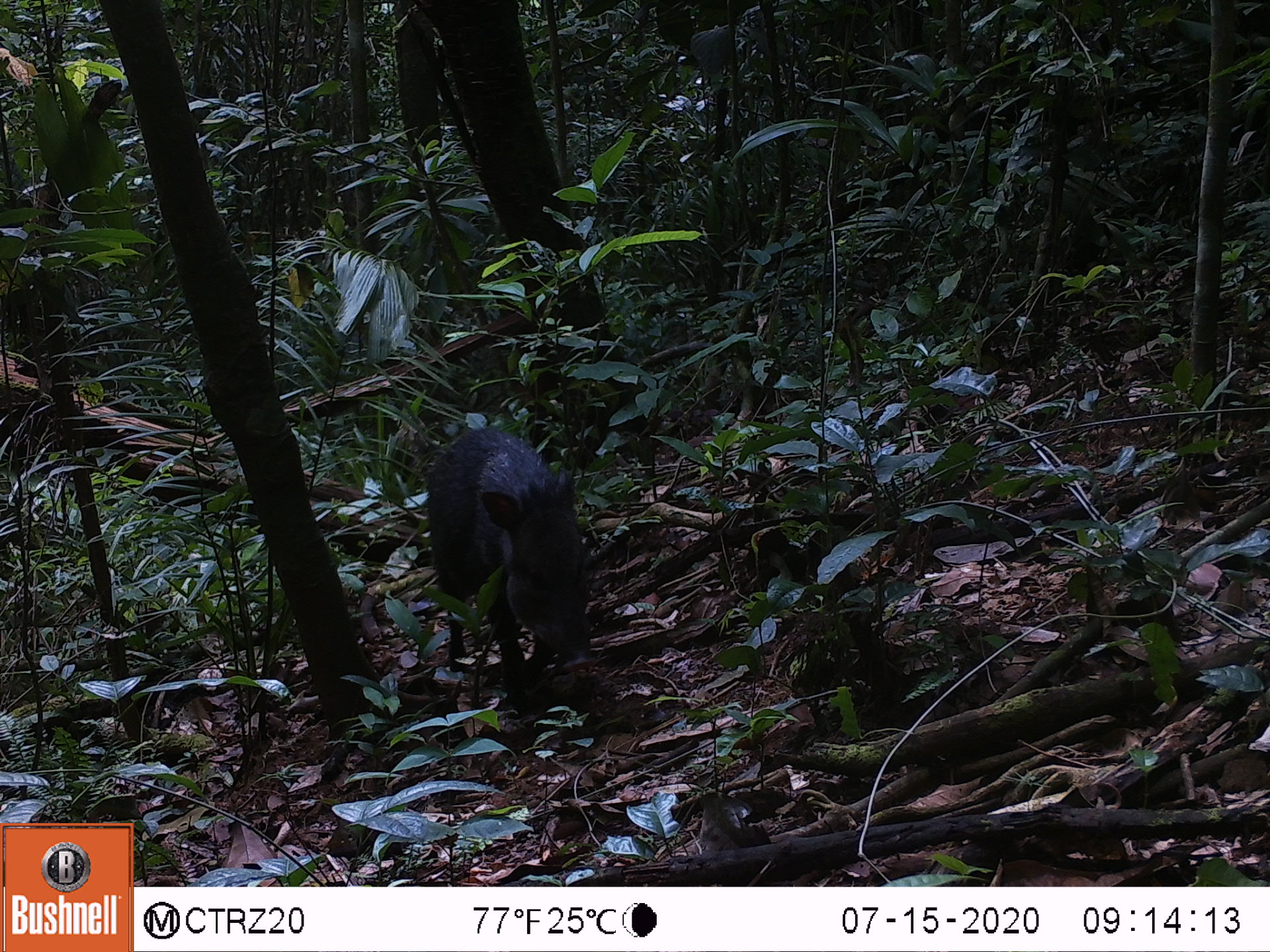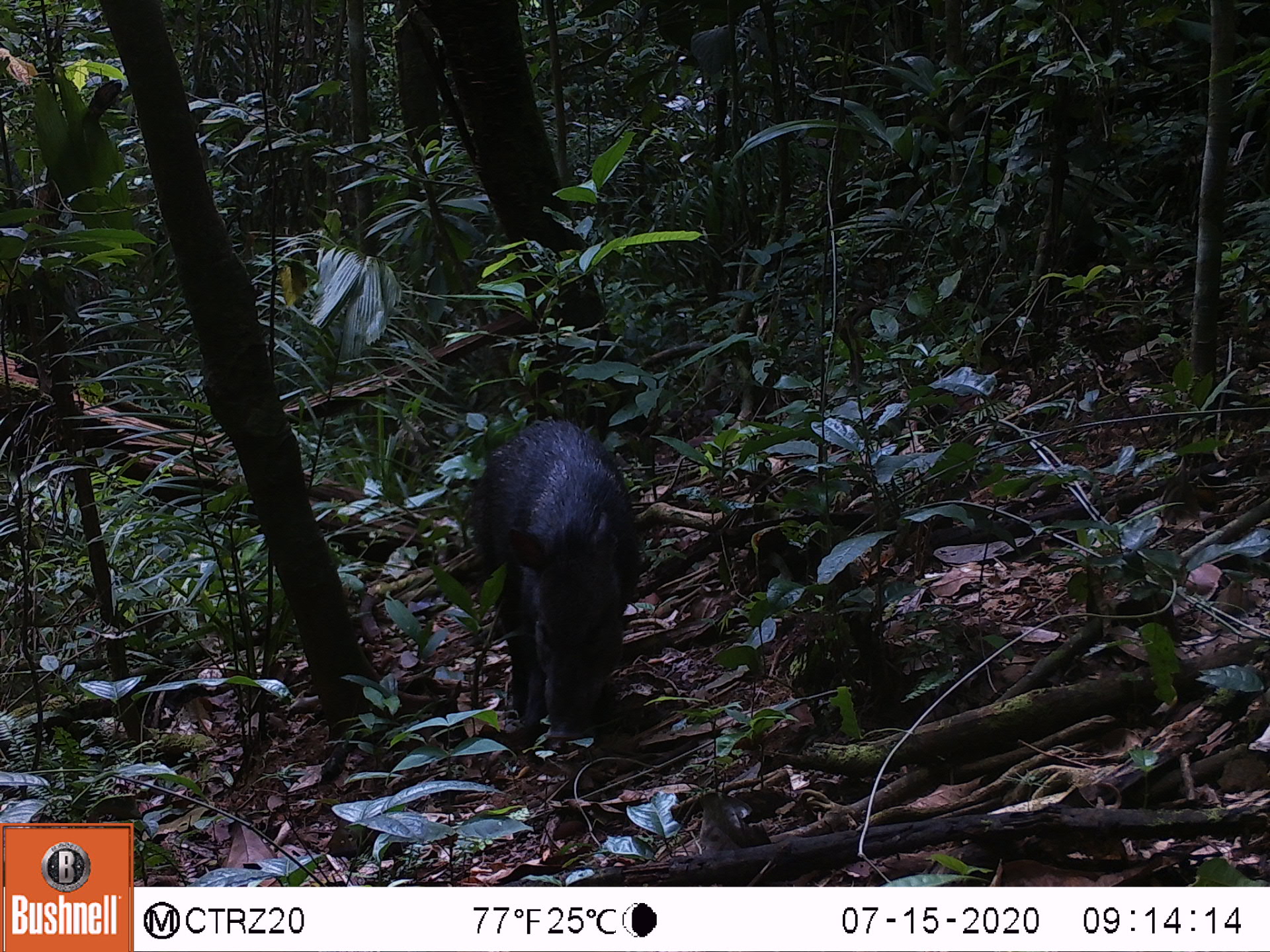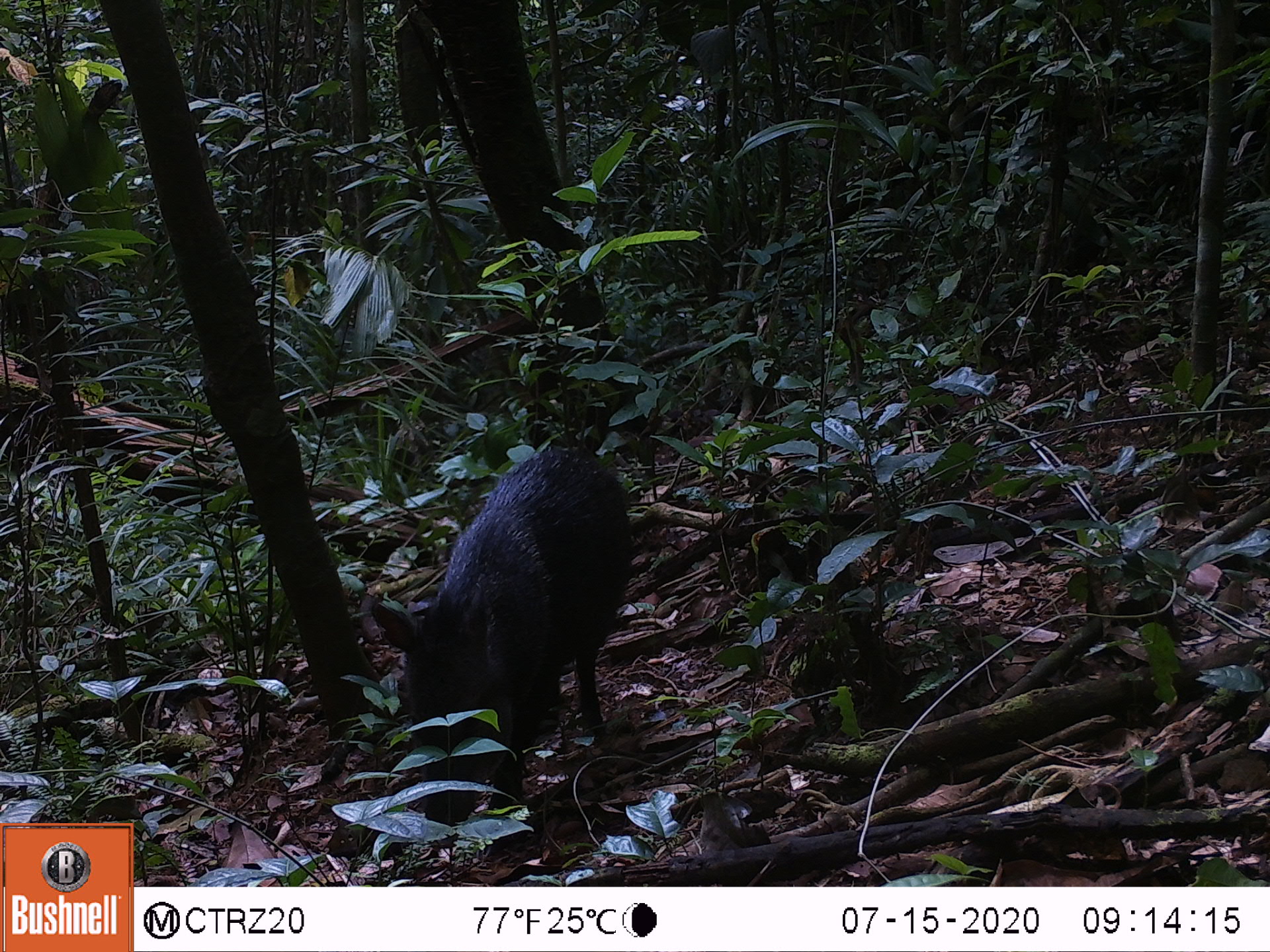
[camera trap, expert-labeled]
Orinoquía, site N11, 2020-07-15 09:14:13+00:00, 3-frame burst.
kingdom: Animalia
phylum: Chordata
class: Mammalia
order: Artiodactyla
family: Tayassuidae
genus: Pecari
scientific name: Pecari tajacu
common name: collared peccary